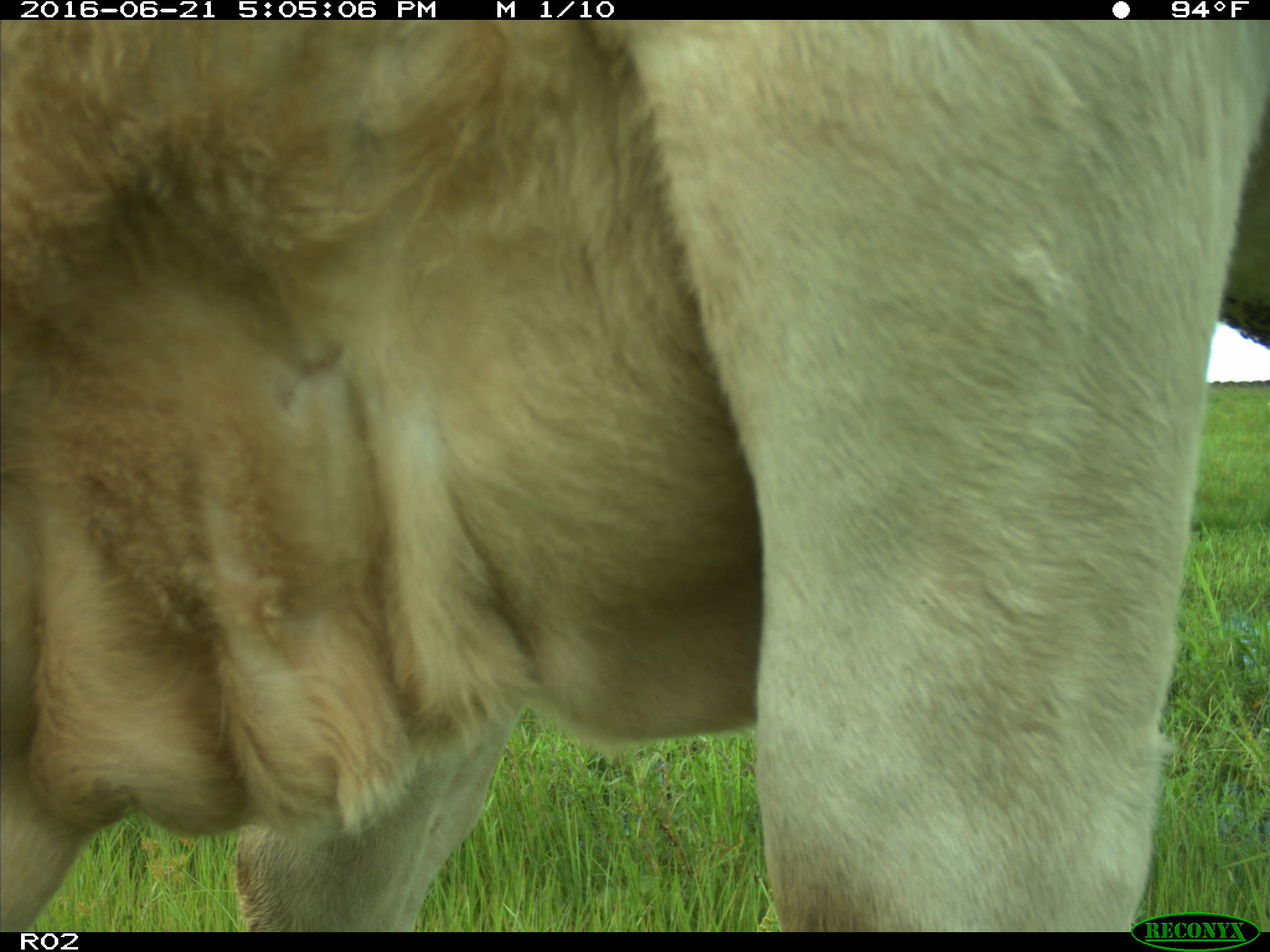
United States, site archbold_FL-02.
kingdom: Animalia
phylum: Chordata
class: Mammalia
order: Artiodactyla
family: Bovidae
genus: Bos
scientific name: Bos taurus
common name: domestic cow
Bos taurus (domestic cow).